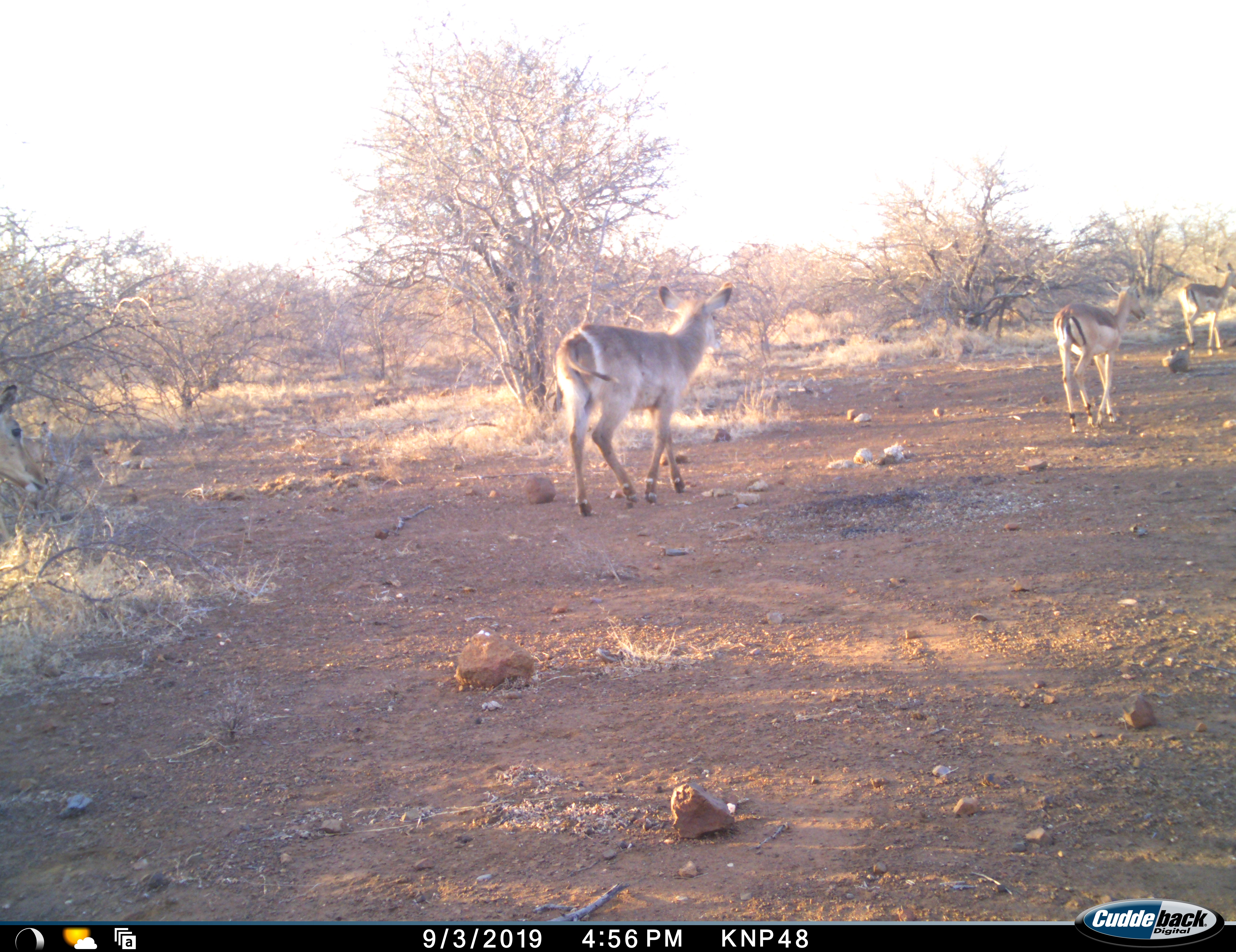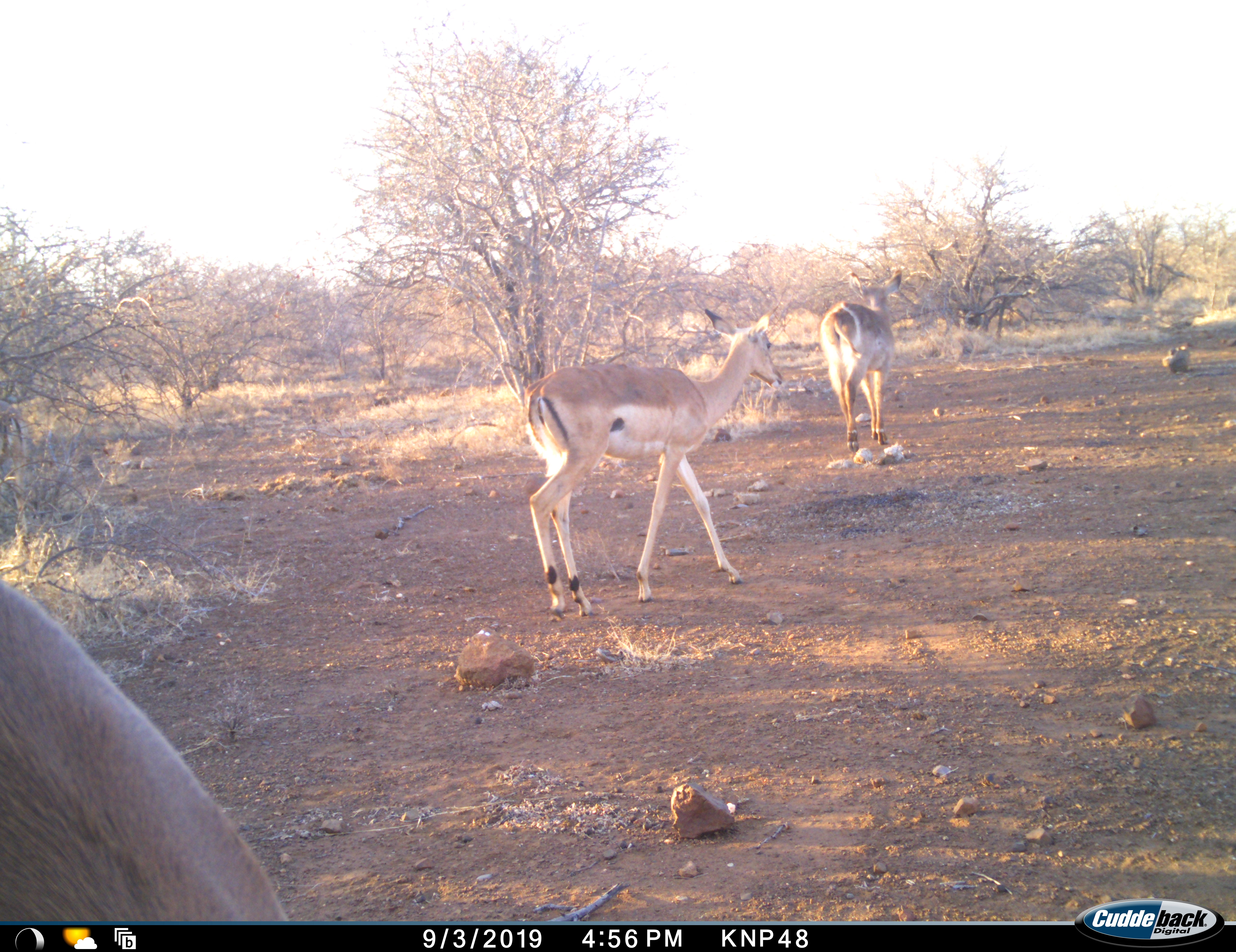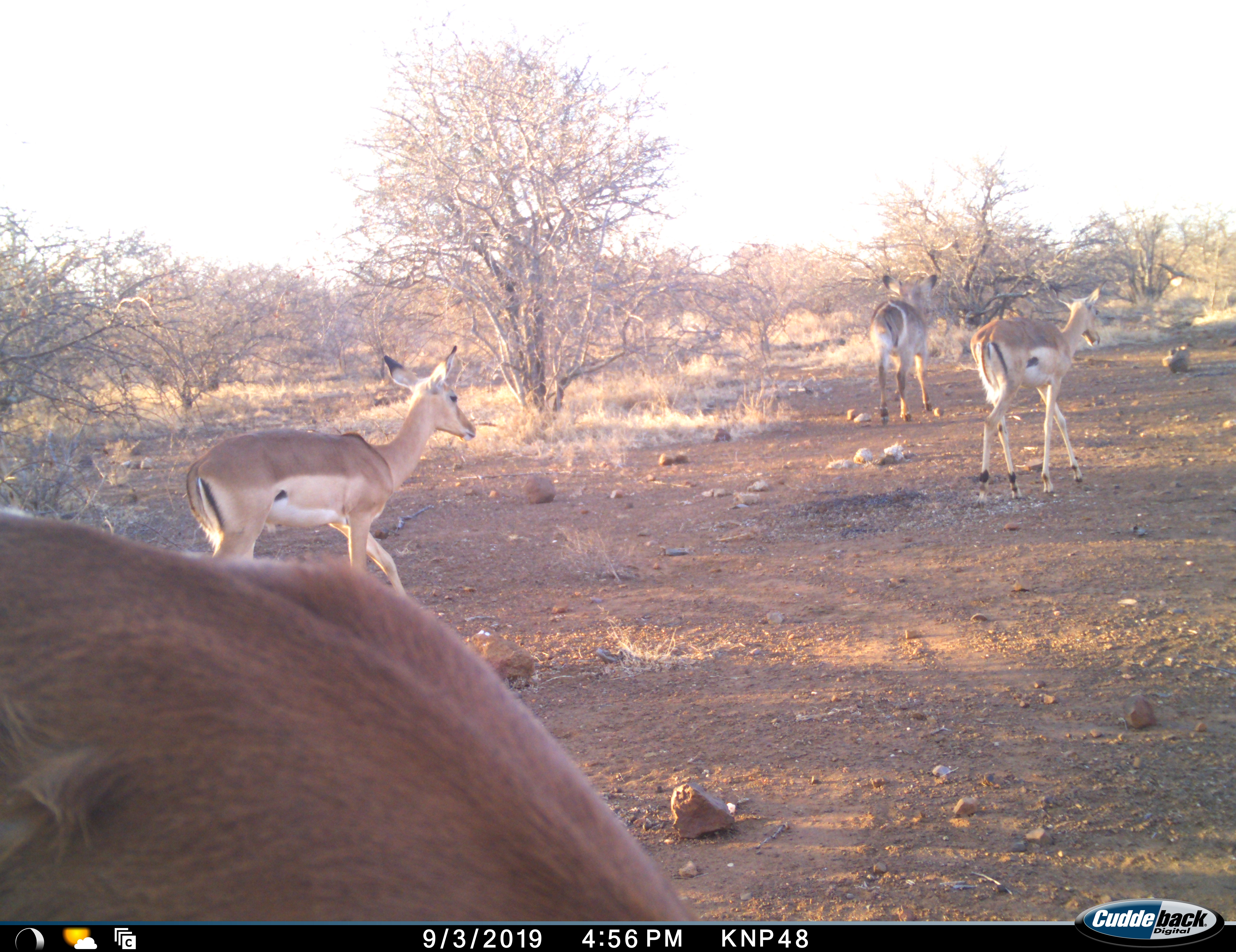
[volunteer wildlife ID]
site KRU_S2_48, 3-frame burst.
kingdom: Animalia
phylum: Chordata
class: Mammalia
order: Artiodactyla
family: Bovidae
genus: Aepyceros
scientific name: Aepyceros melampus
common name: impala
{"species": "impala (Aepyceros melampus)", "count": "5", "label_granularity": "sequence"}